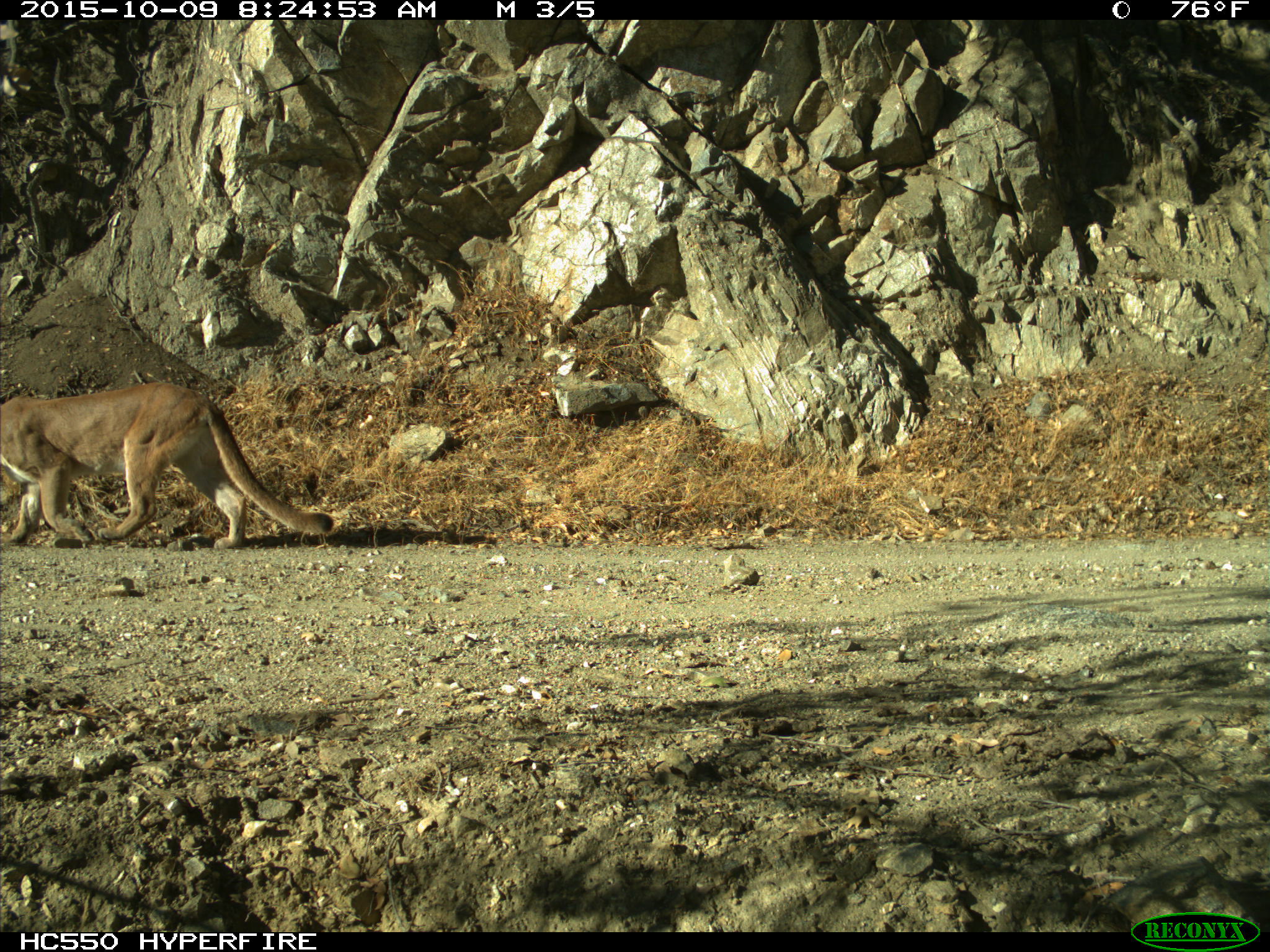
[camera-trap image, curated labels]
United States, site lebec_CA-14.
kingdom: Animalia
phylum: Chordata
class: Mammalia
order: Carnivora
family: Felidae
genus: Puma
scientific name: Puma concolor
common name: mountain lion